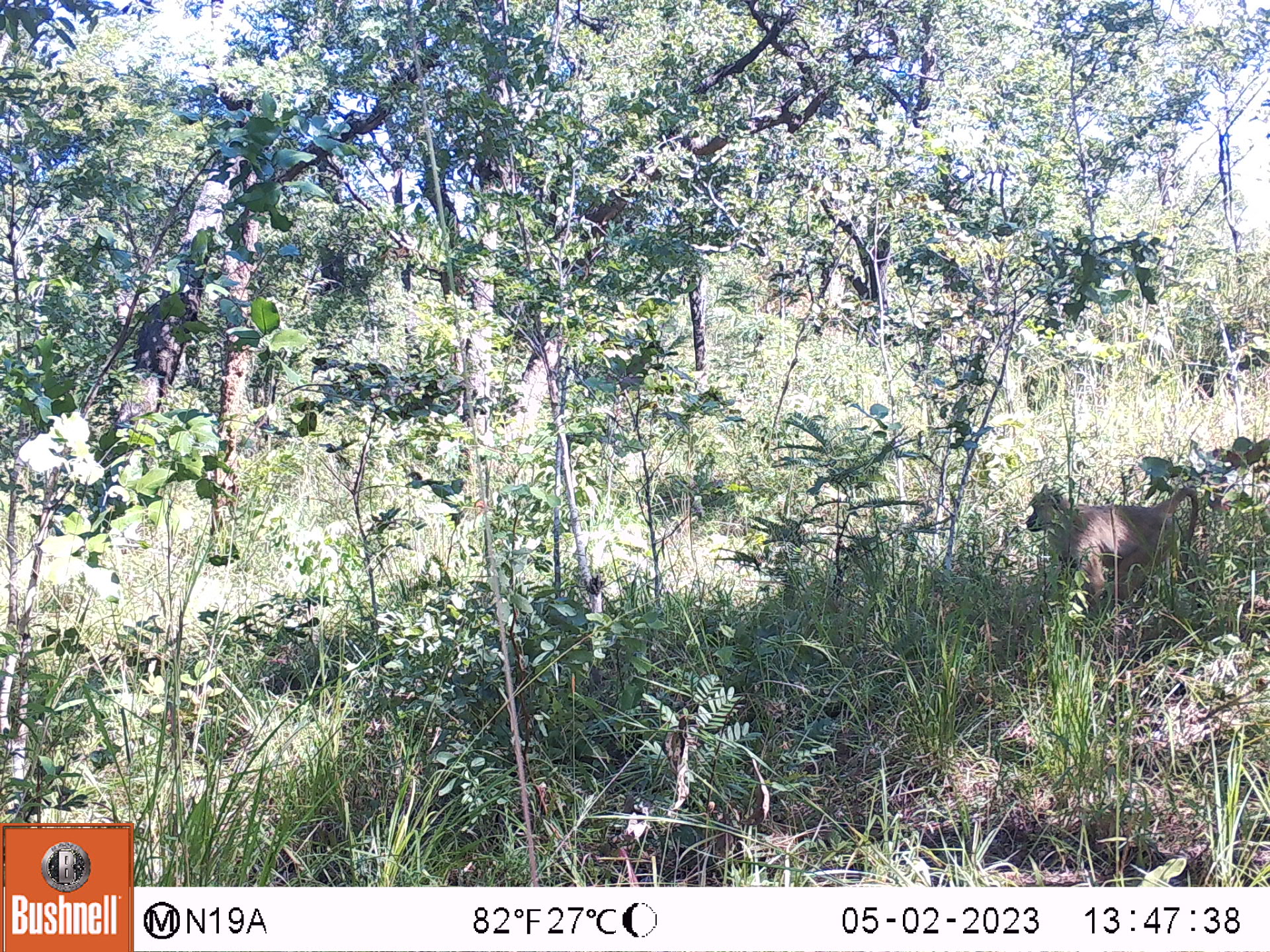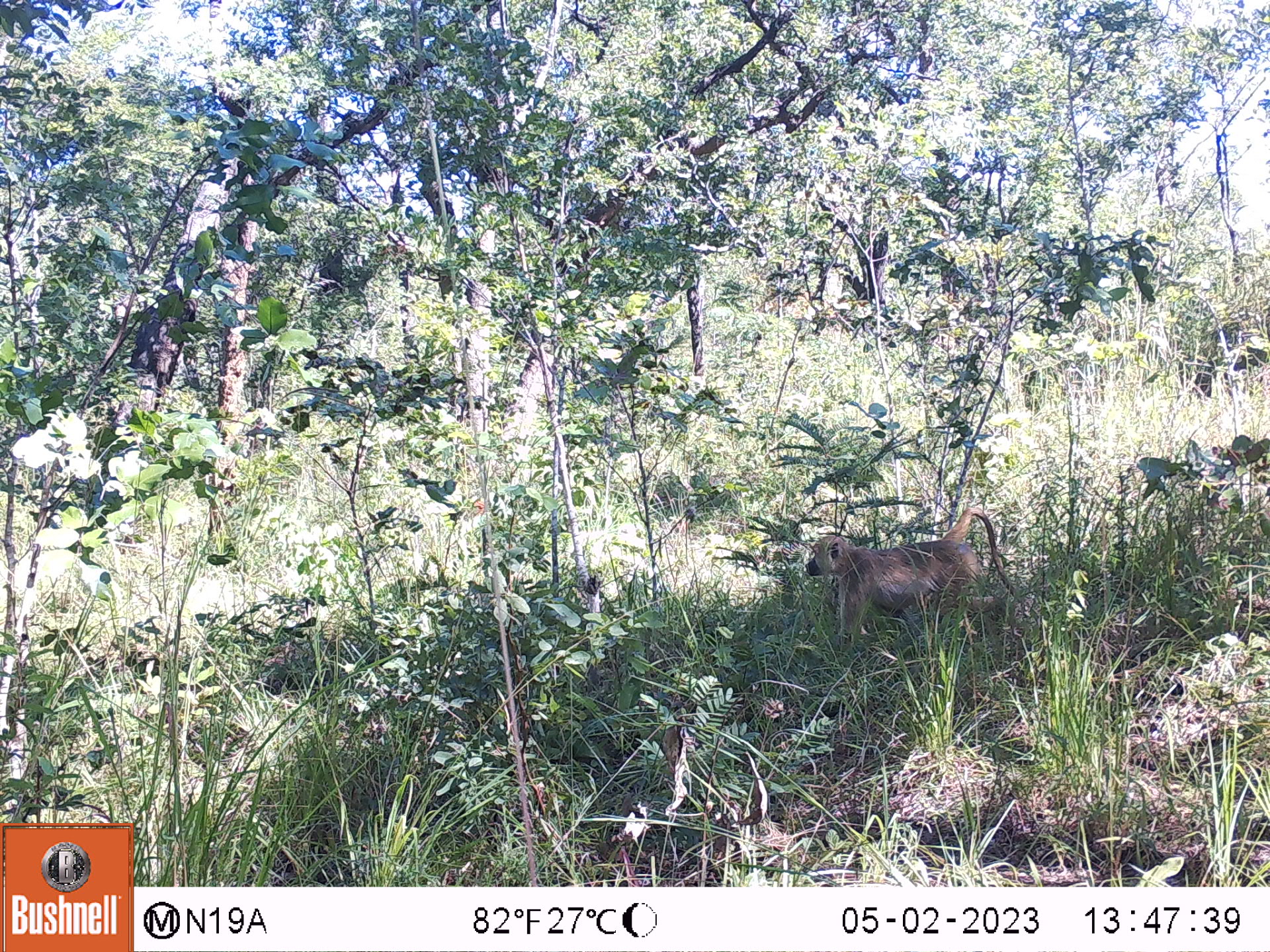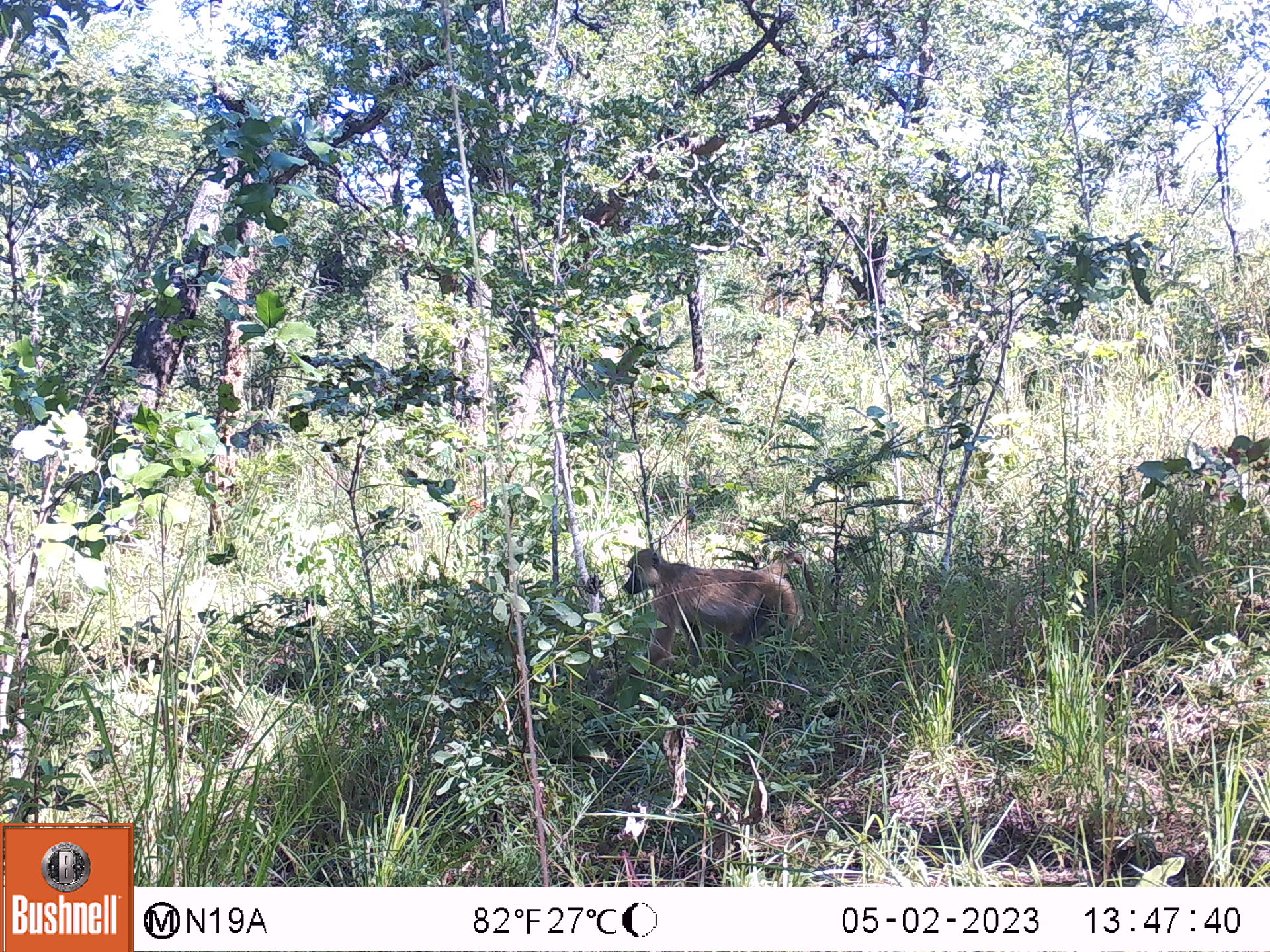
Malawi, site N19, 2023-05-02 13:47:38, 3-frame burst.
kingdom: Animalia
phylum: Chordata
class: Mammalia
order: Primates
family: Cercopithecidae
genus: Papio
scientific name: Papio cynocephalus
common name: yellow baboon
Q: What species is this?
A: Yellow baboon (Papio cynocephalus).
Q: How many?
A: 1.